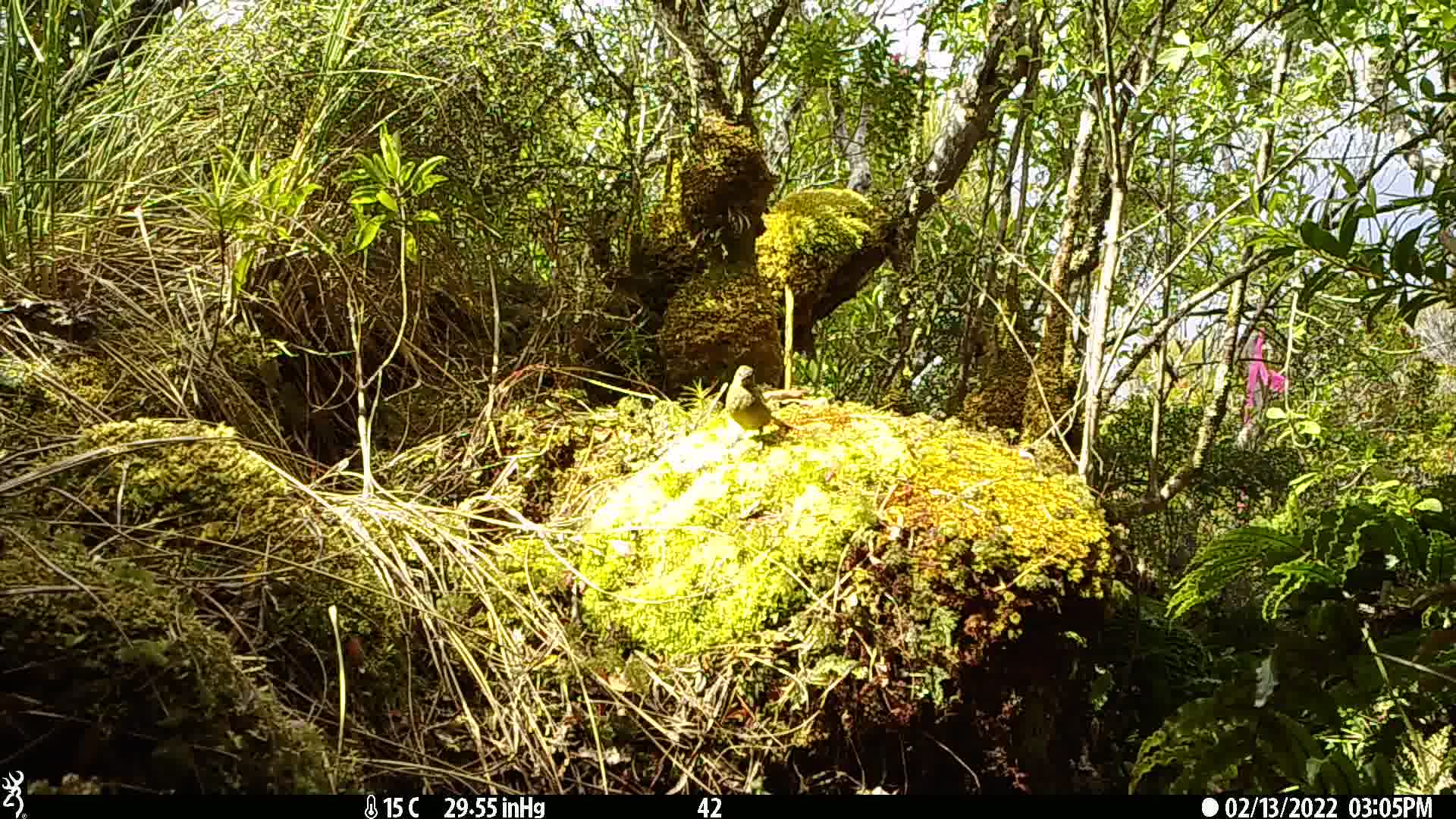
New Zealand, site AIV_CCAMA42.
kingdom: Animalia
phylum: Chordata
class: Aves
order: Passeriformes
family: Meliphagidae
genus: Anthornis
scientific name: Anthornis melanura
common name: new zealand bellbird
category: bellbird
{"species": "bellbird (new zealand bellbird) (Anthornis melanura)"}